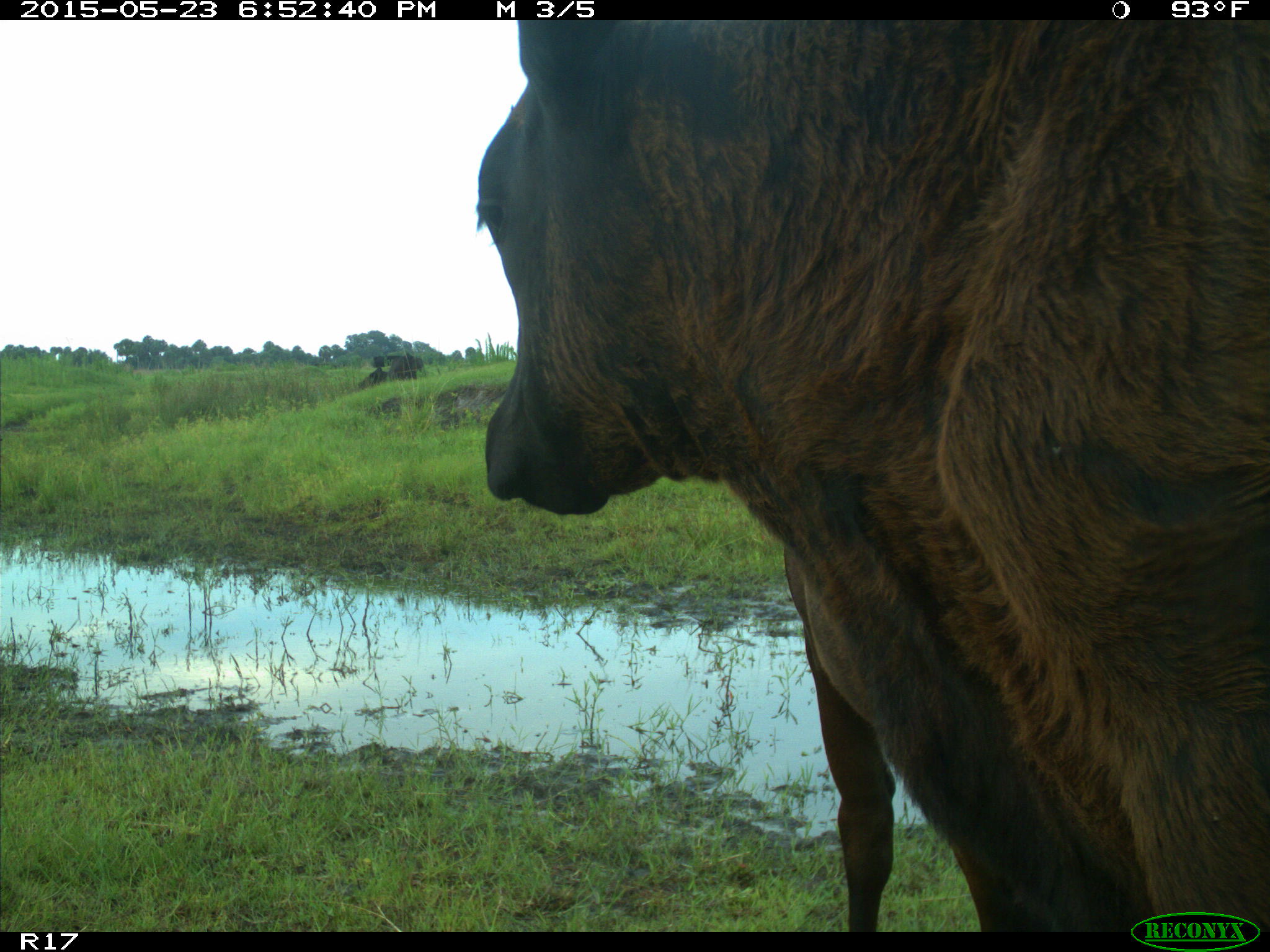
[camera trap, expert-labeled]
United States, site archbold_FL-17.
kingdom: Animalia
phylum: Chordata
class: Mammalia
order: Artiodactyla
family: Bovidae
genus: Bos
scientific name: Bos taurus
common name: domestic cow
Bos taurus (domestic cow).